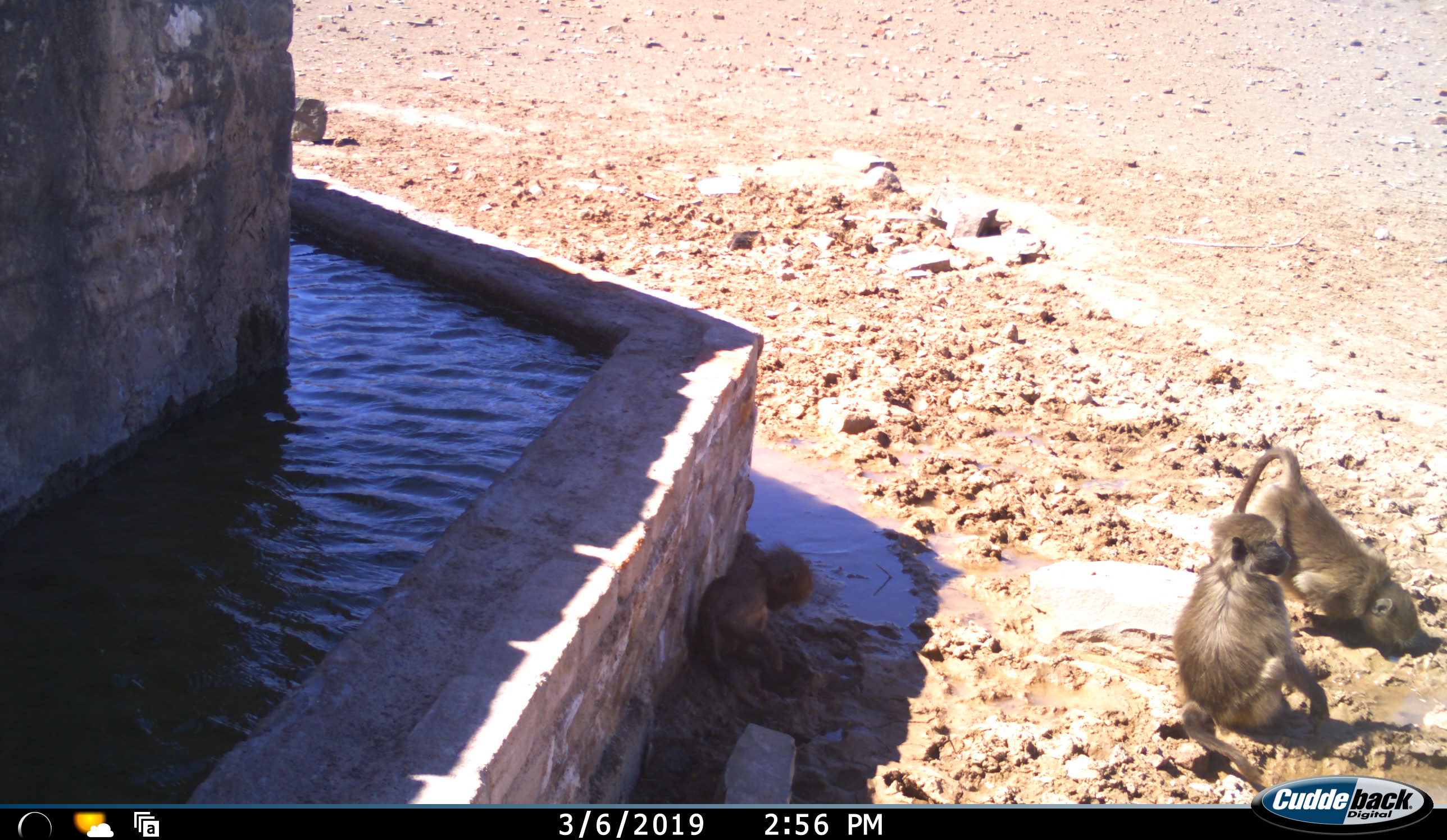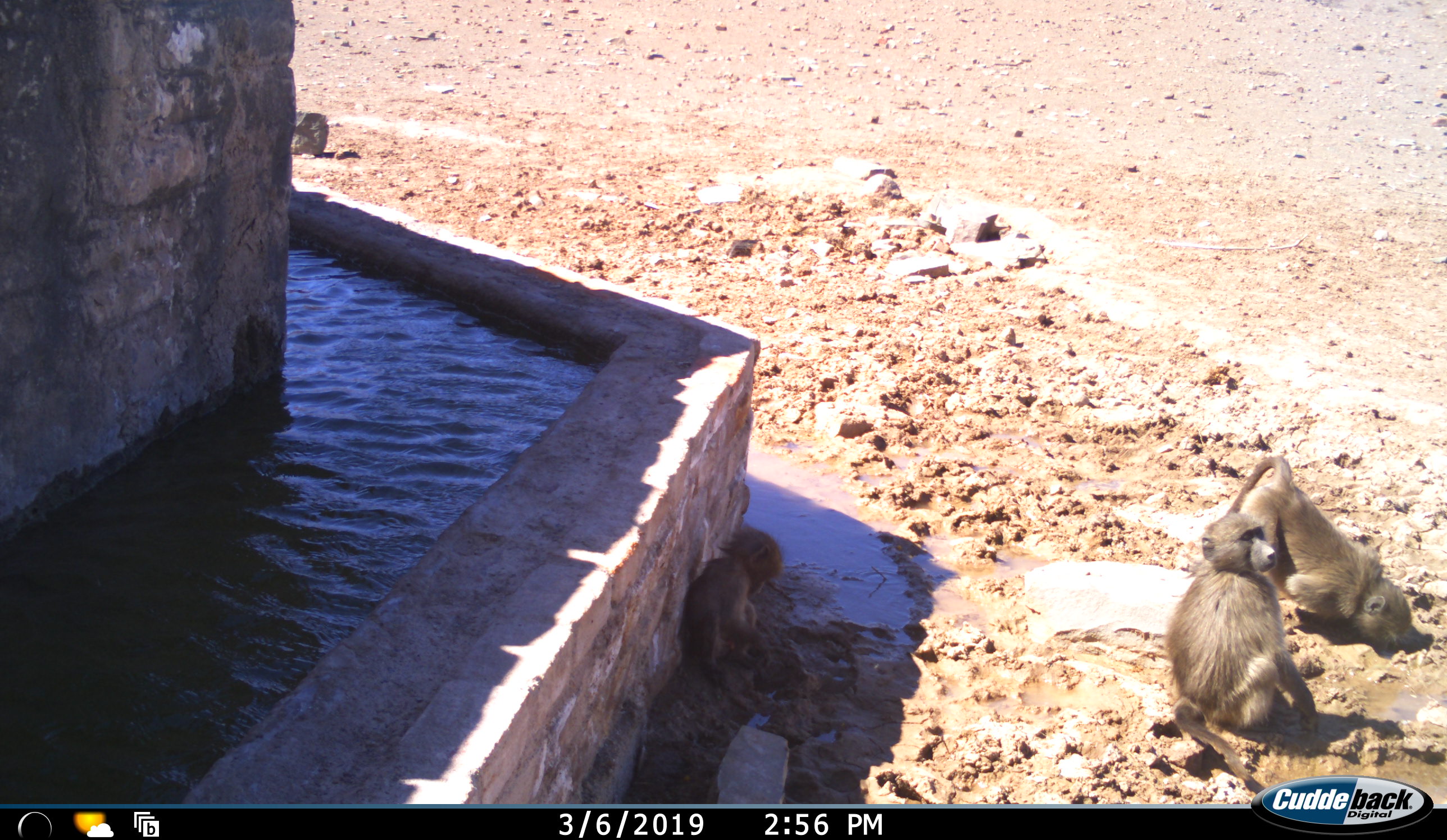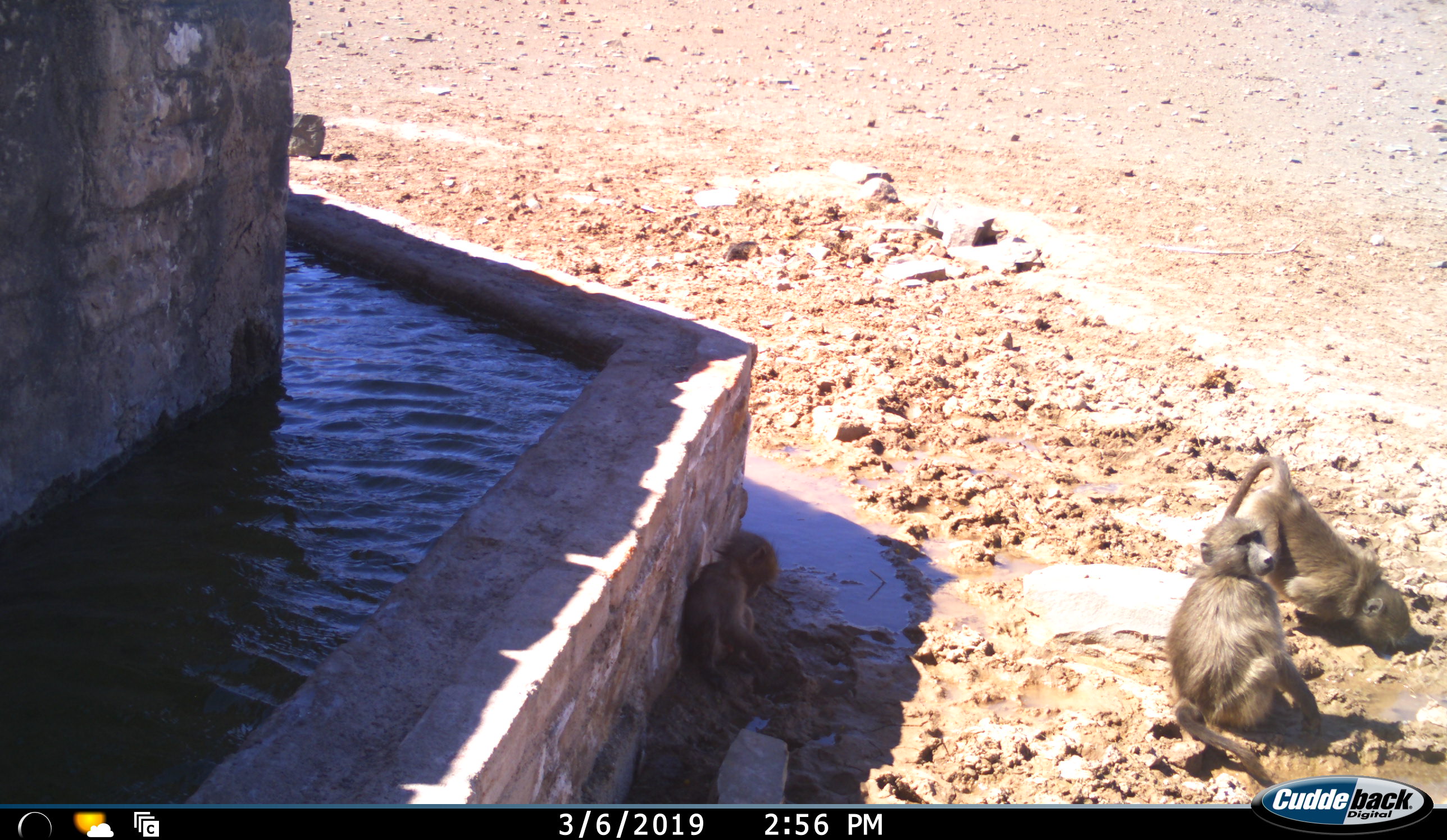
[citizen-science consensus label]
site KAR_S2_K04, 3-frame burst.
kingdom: Animalia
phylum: Chordata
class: Mammalia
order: Primates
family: Cercopithecidae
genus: Papio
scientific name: Papio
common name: baboon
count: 3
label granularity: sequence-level